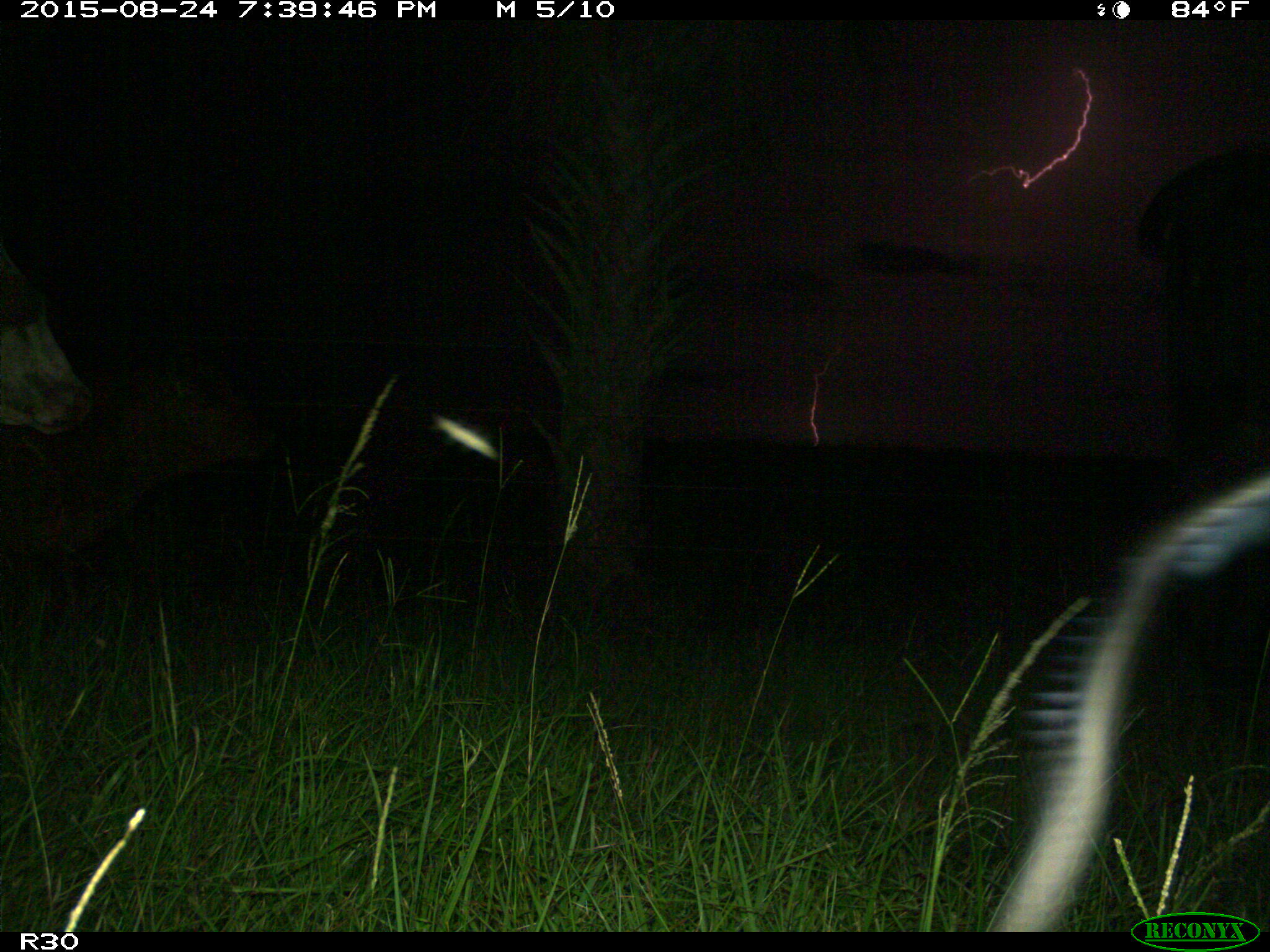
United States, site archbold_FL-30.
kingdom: Animalia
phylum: Chordata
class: Mammalia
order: Artiodactyla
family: Bovidae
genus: Bos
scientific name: Bos taurus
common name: domestic cow